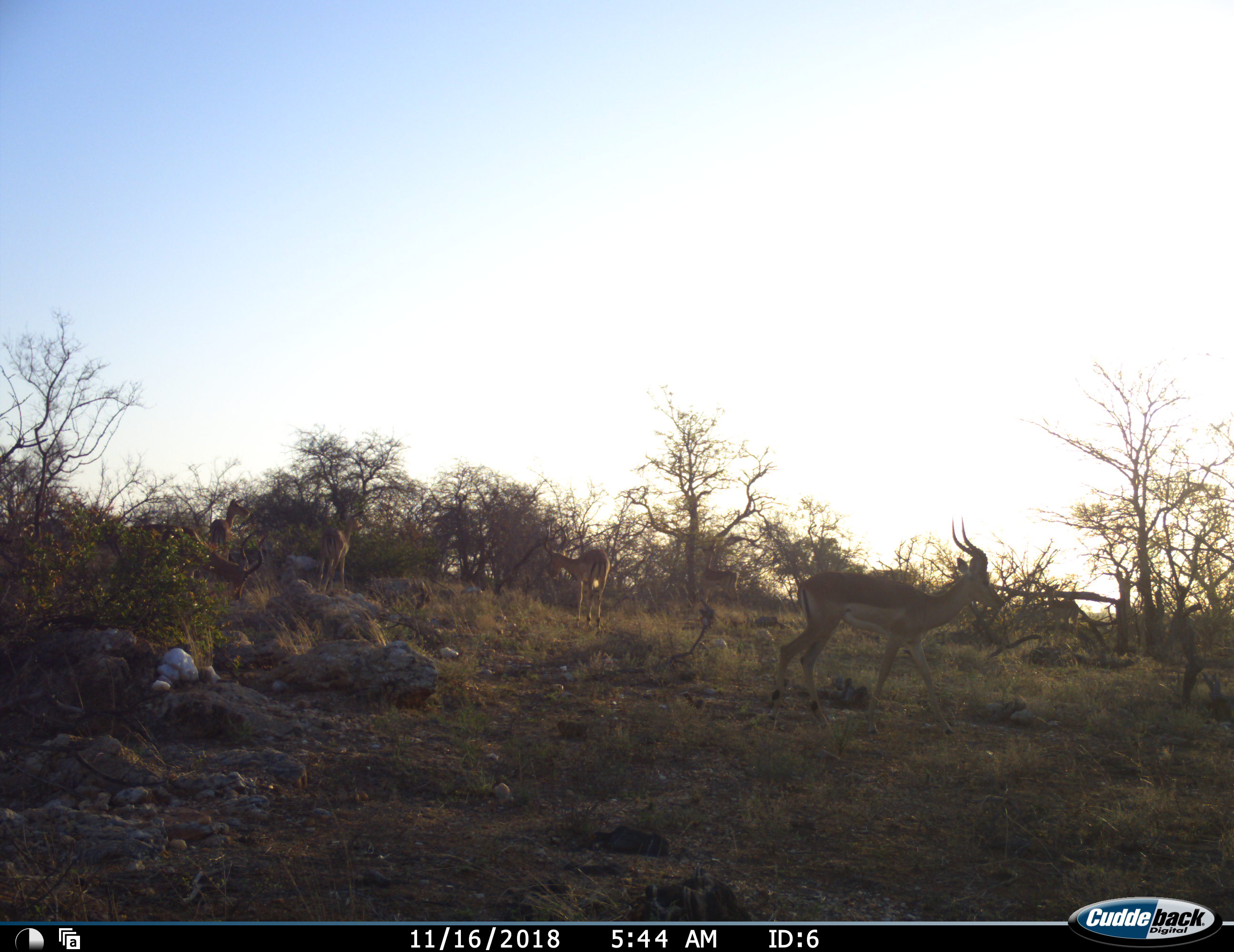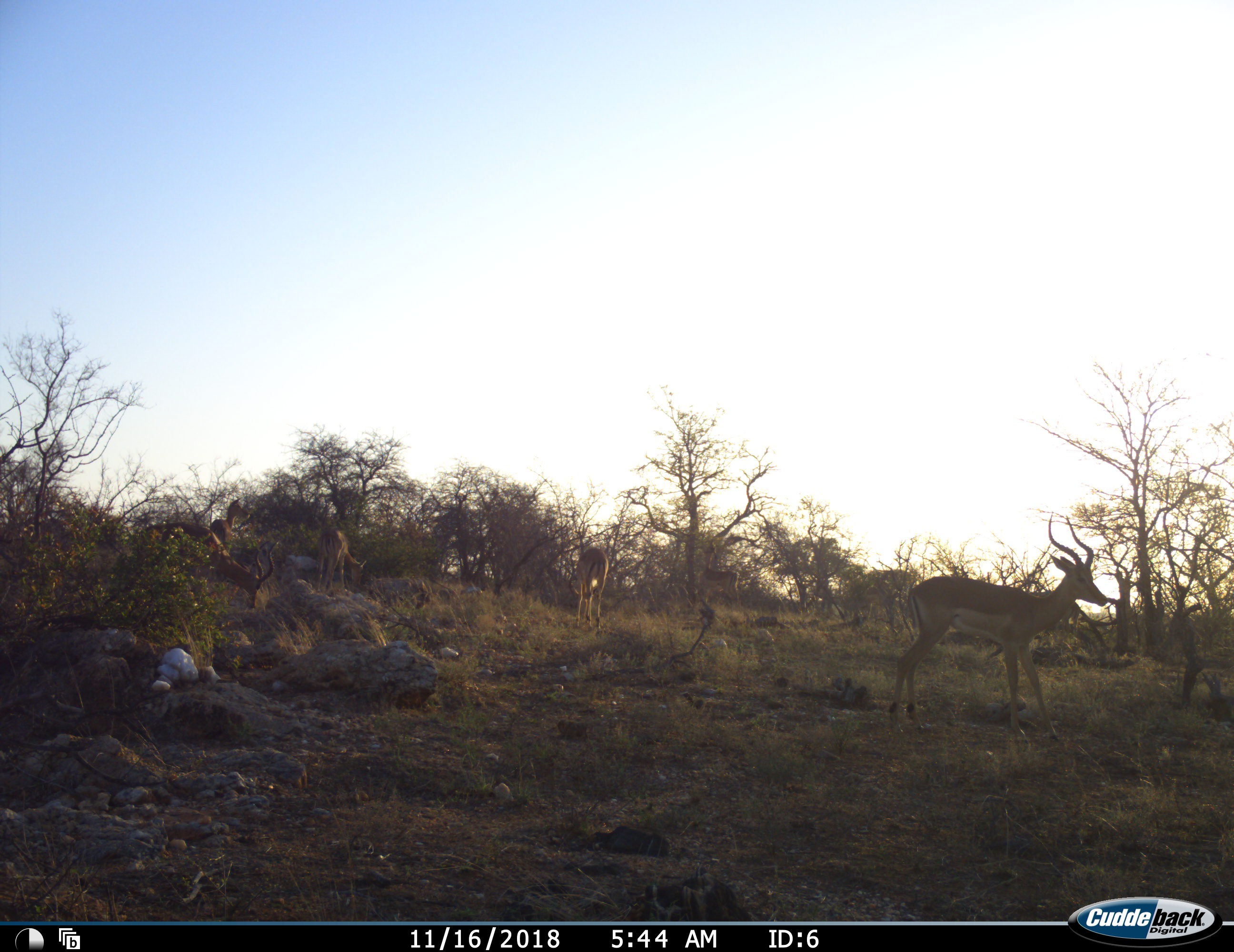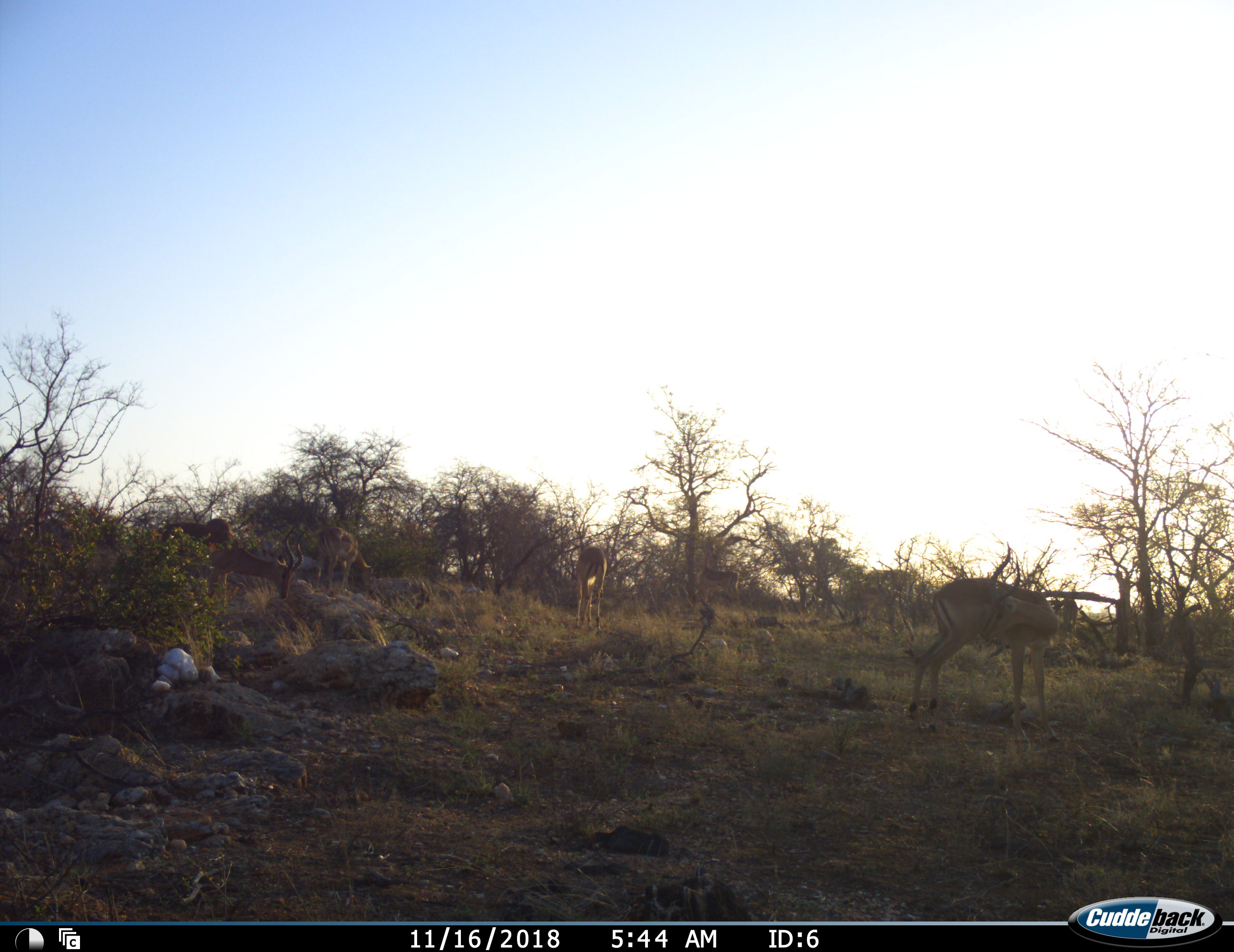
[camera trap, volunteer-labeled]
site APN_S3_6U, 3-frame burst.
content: unidentified animal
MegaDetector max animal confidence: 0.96